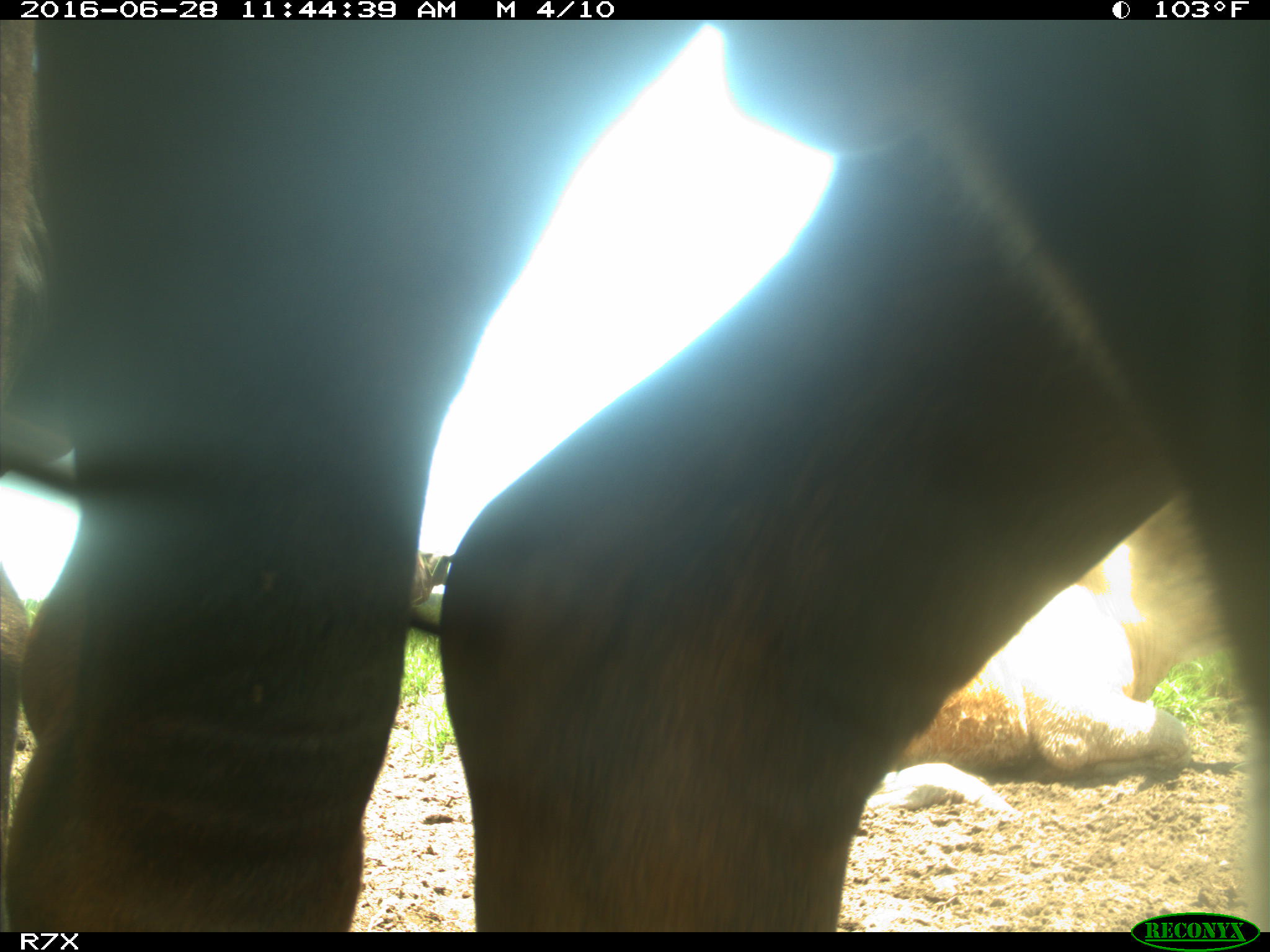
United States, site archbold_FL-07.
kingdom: Animalia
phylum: Chordata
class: Mammalia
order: Artiodactyla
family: Bovidae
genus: Bos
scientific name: Bos taurus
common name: domestic cow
Bos taurus (domestic cow).